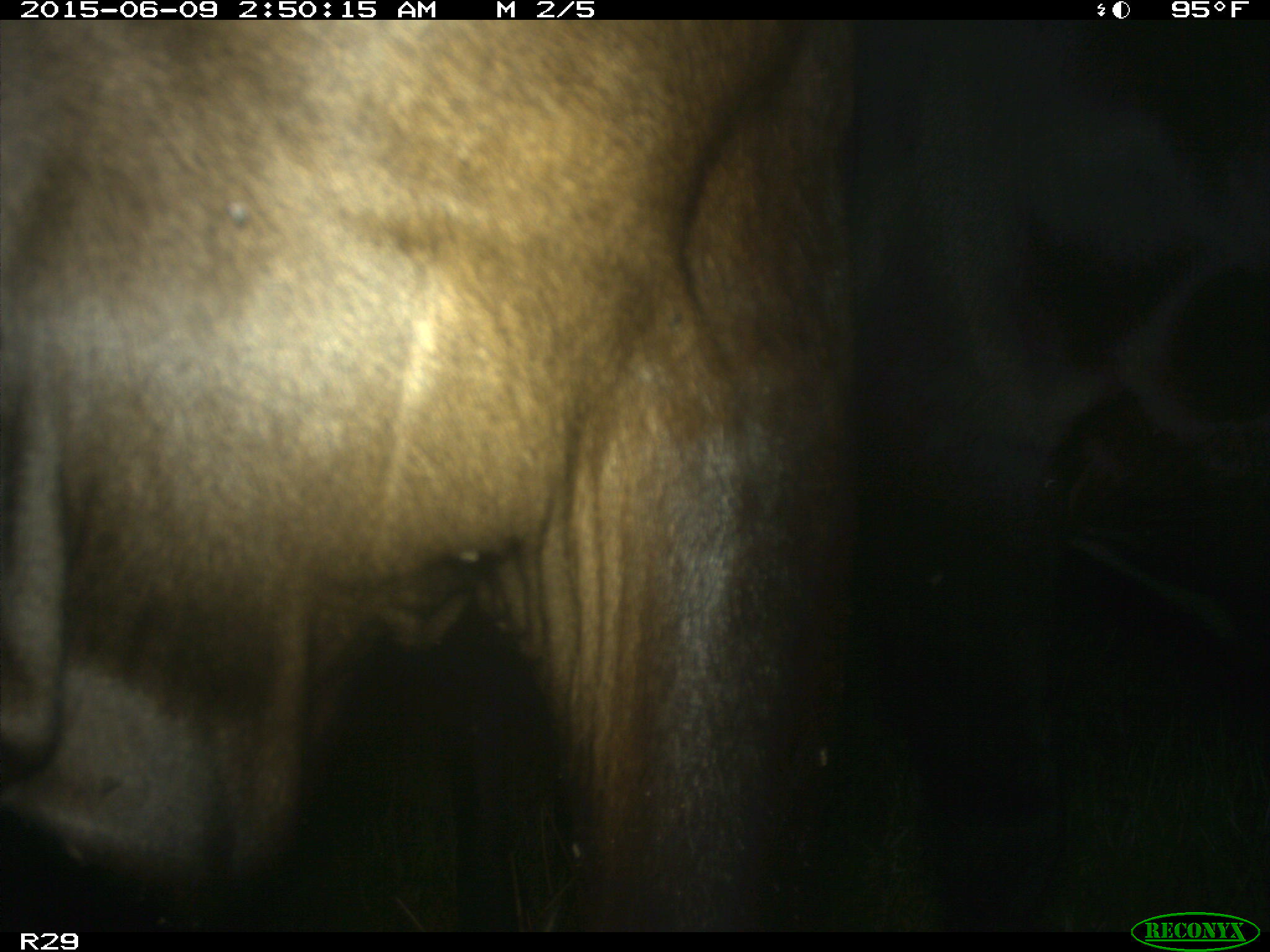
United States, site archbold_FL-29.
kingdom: Animalia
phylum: Chordata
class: Mammalia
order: Artiodactyla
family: Bovidae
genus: Bos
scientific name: Bos taurus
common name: domestic cow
Bos taurus (domestic cow).